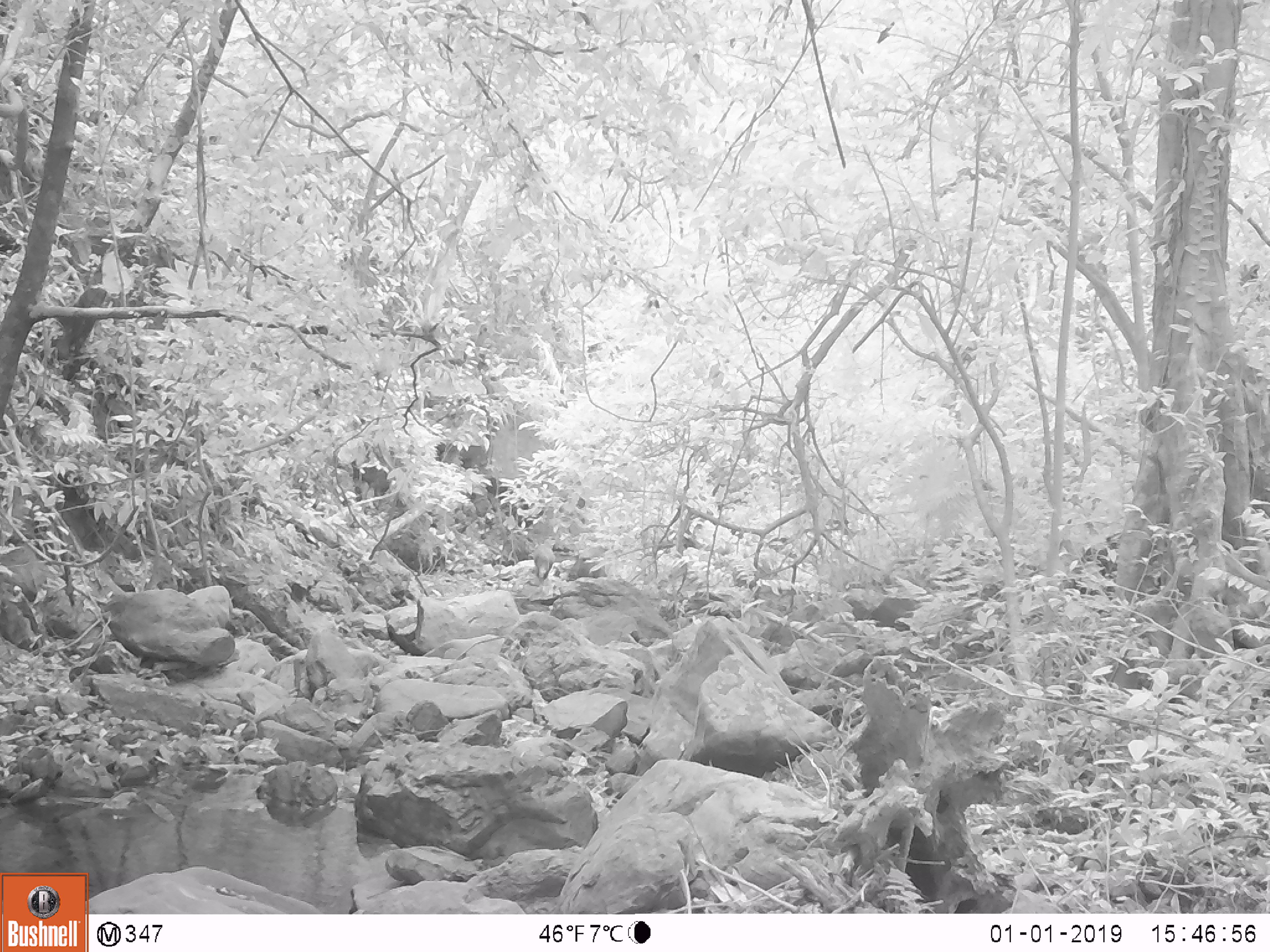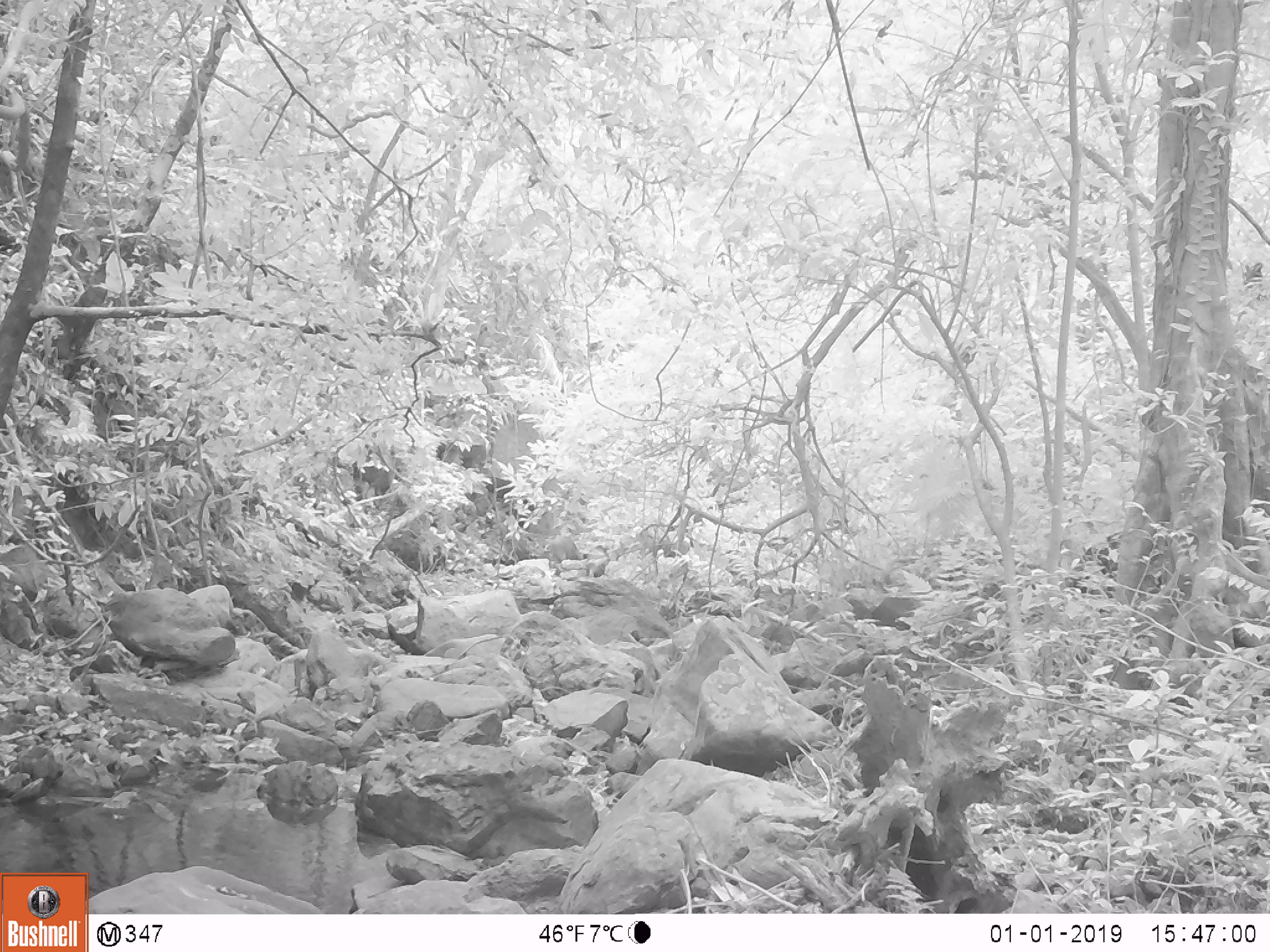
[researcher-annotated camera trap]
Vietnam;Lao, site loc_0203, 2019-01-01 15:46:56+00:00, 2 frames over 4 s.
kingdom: Animalia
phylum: Chordata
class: Mammalia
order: Artiodactyla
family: Suidae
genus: Sus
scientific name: Sus scrofa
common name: eurasian wild pig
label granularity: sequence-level